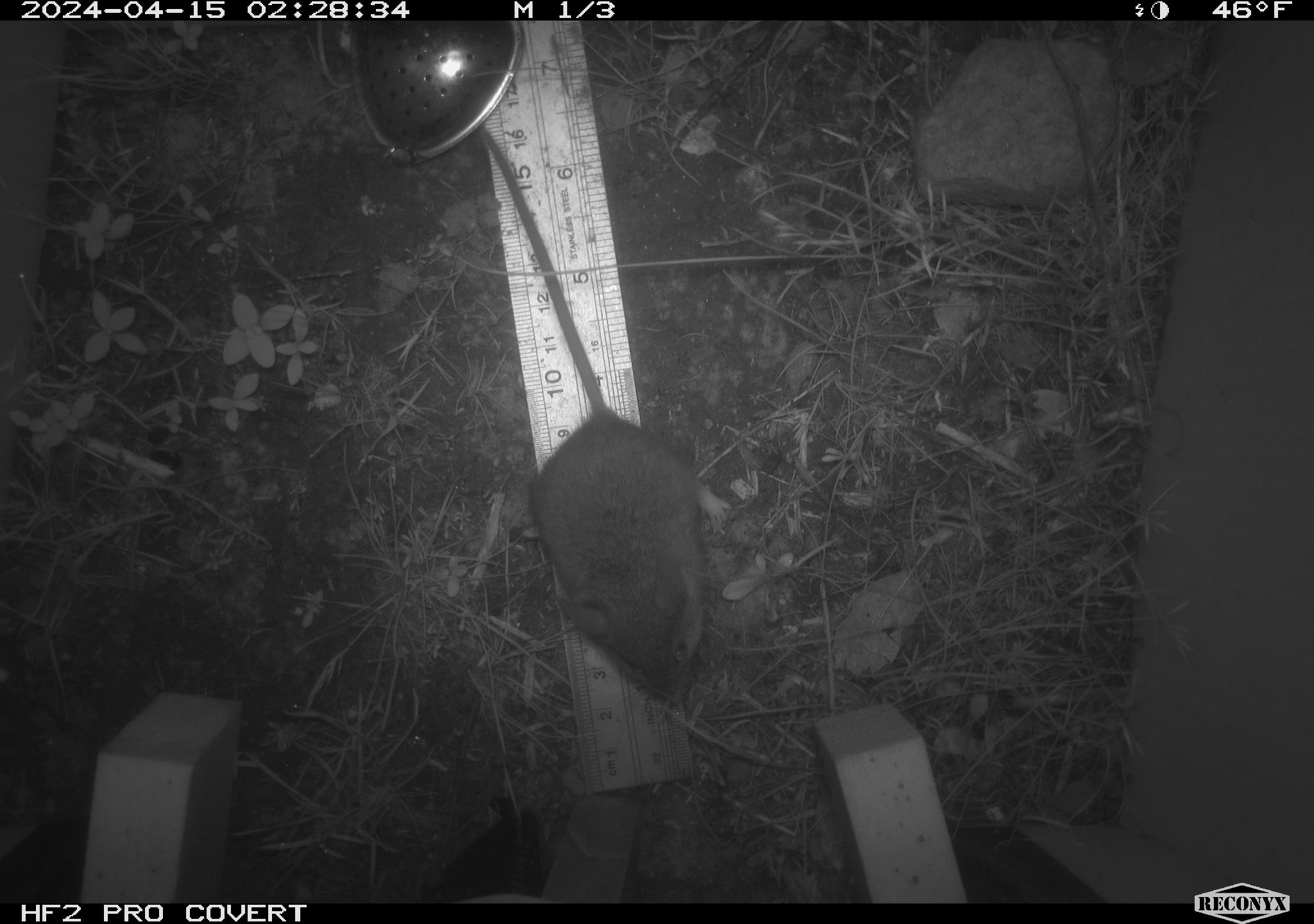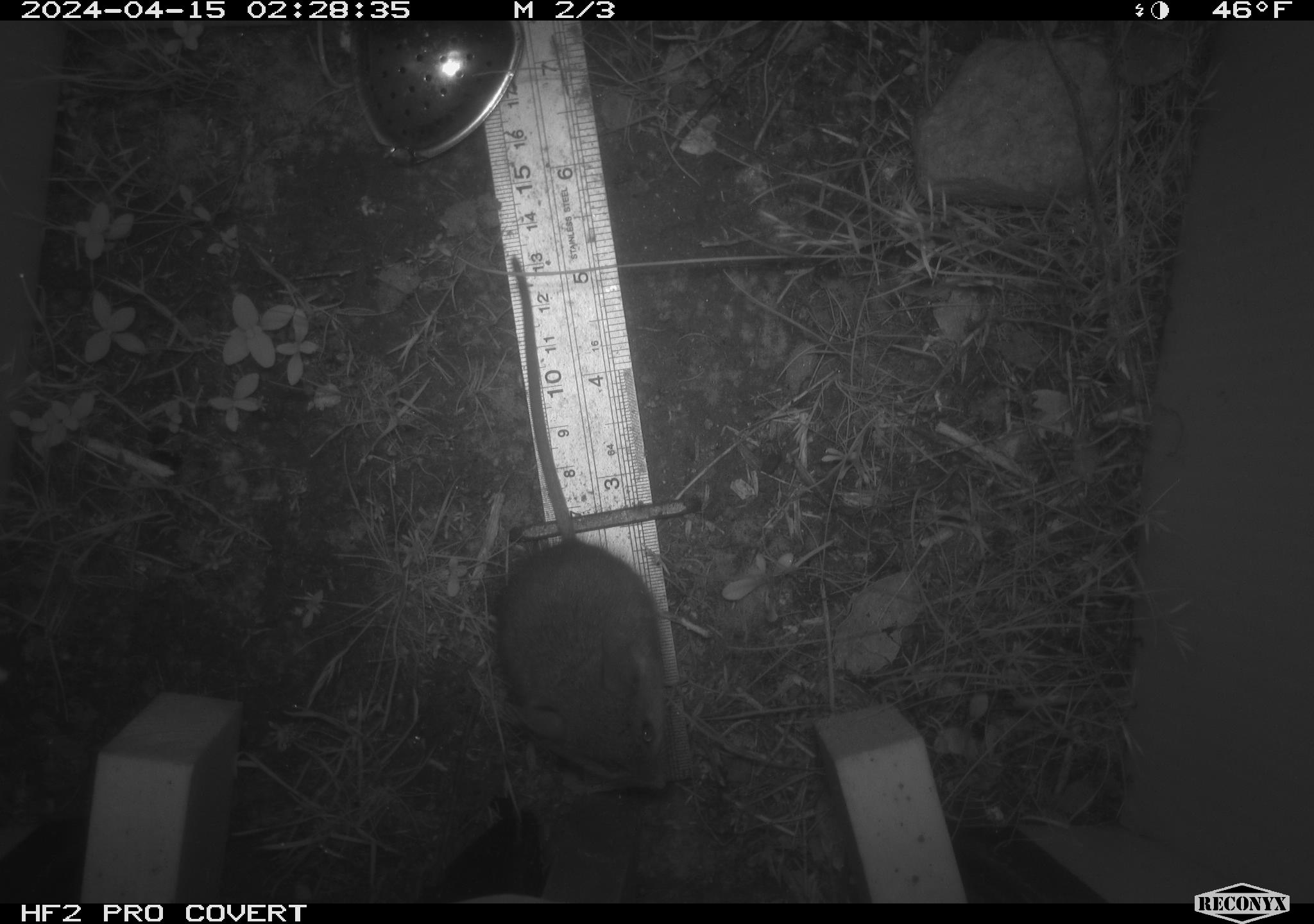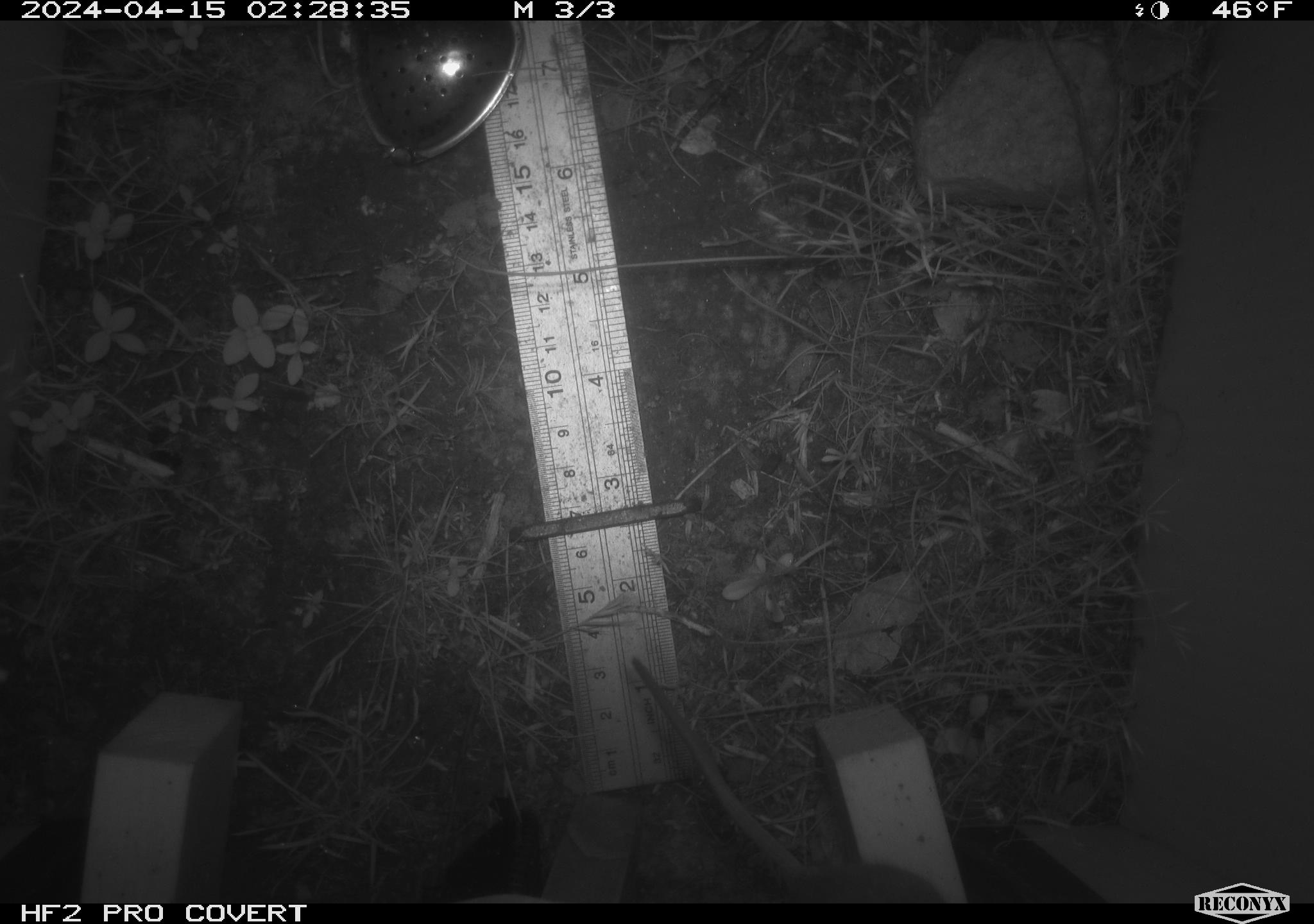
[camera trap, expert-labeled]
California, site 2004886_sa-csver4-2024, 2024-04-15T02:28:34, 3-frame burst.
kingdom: Animalia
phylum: Chordata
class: Mammalia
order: Rodentia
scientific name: Rodentia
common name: mouse species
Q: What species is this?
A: Mouse species (Rodentia).